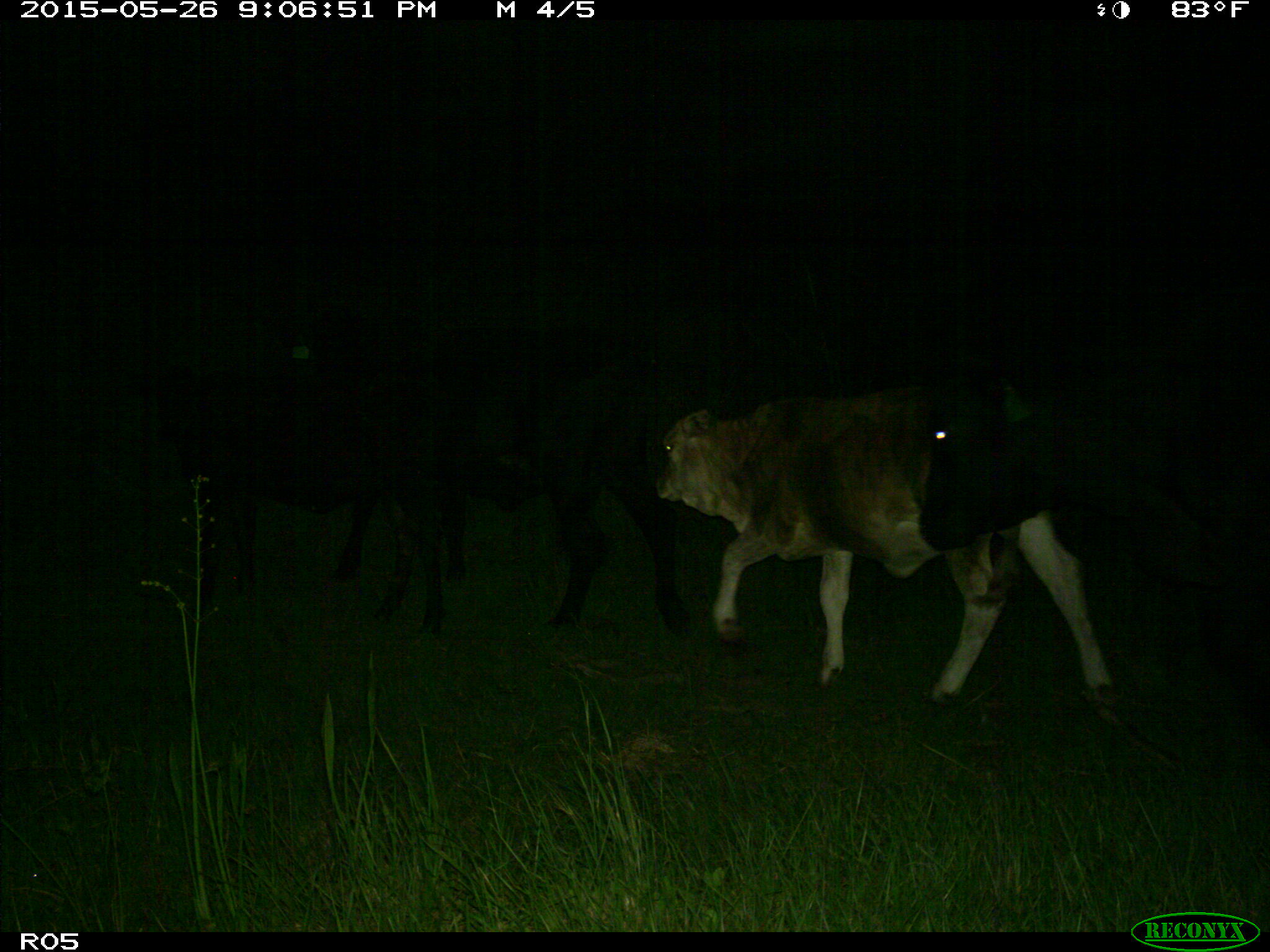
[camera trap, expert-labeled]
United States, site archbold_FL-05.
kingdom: Animalia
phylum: Chordata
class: Mammalia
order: Artiodactyla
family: Bovidae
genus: Bos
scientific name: Bos taurus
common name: domestic cow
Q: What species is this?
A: Bos taurus (domestic cow).